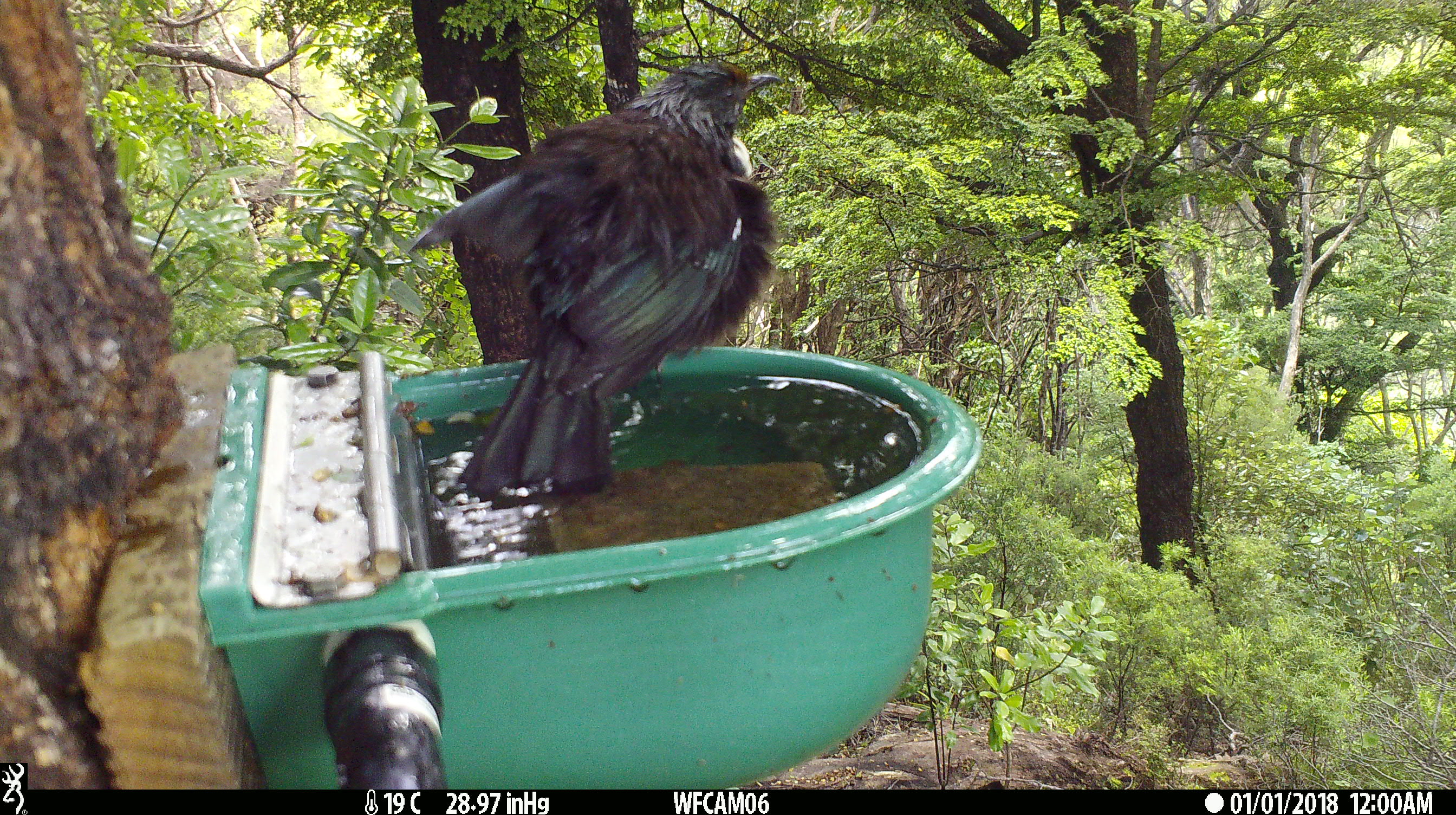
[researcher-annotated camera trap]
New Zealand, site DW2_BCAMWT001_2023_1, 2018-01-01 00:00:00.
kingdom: Animalia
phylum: Chordata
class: Aves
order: Passeriformes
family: Meliphagidae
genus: Prosthemadera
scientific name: Prosthemadera novaeseelandiae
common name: tui